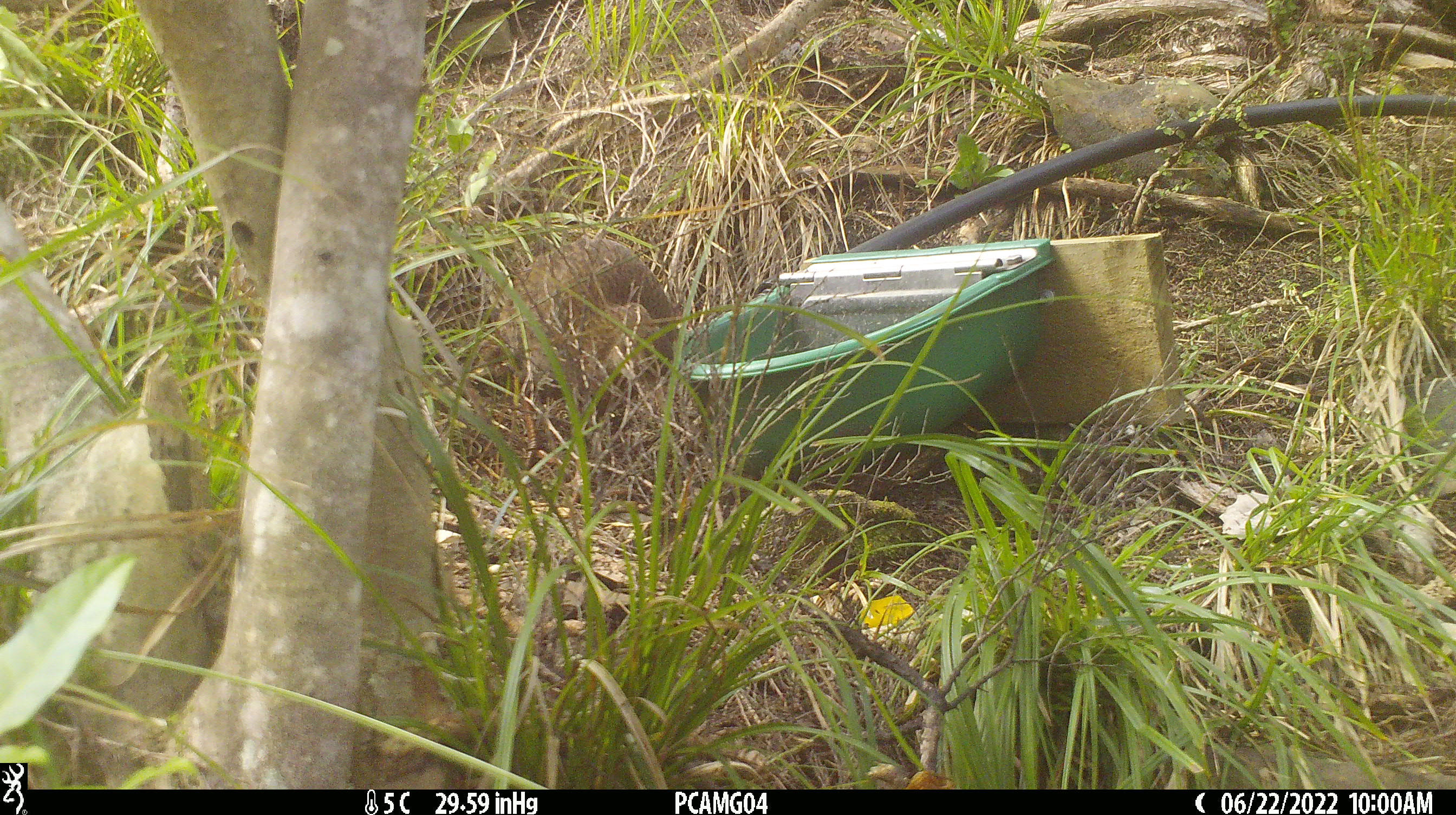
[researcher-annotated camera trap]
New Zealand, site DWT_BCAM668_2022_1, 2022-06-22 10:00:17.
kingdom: Animalia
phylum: Chordata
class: Aves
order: Gruiformes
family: Rallidae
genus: Gallirallus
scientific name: Gallirallus australis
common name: weka